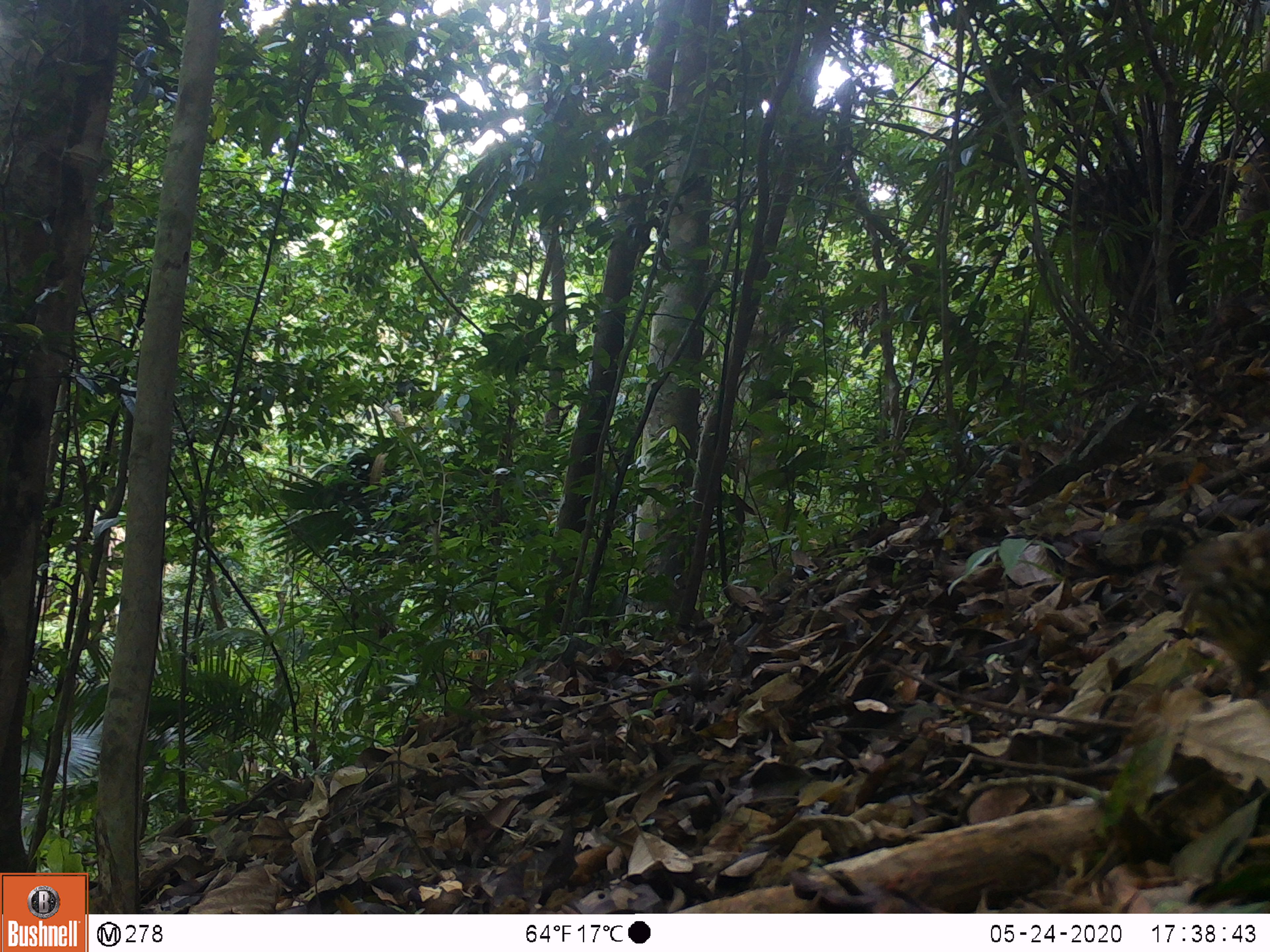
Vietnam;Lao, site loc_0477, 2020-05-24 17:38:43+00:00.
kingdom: Animalia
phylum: Chordata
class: Aves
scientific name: Aves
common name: bird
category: unidentified bird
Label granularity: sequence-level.